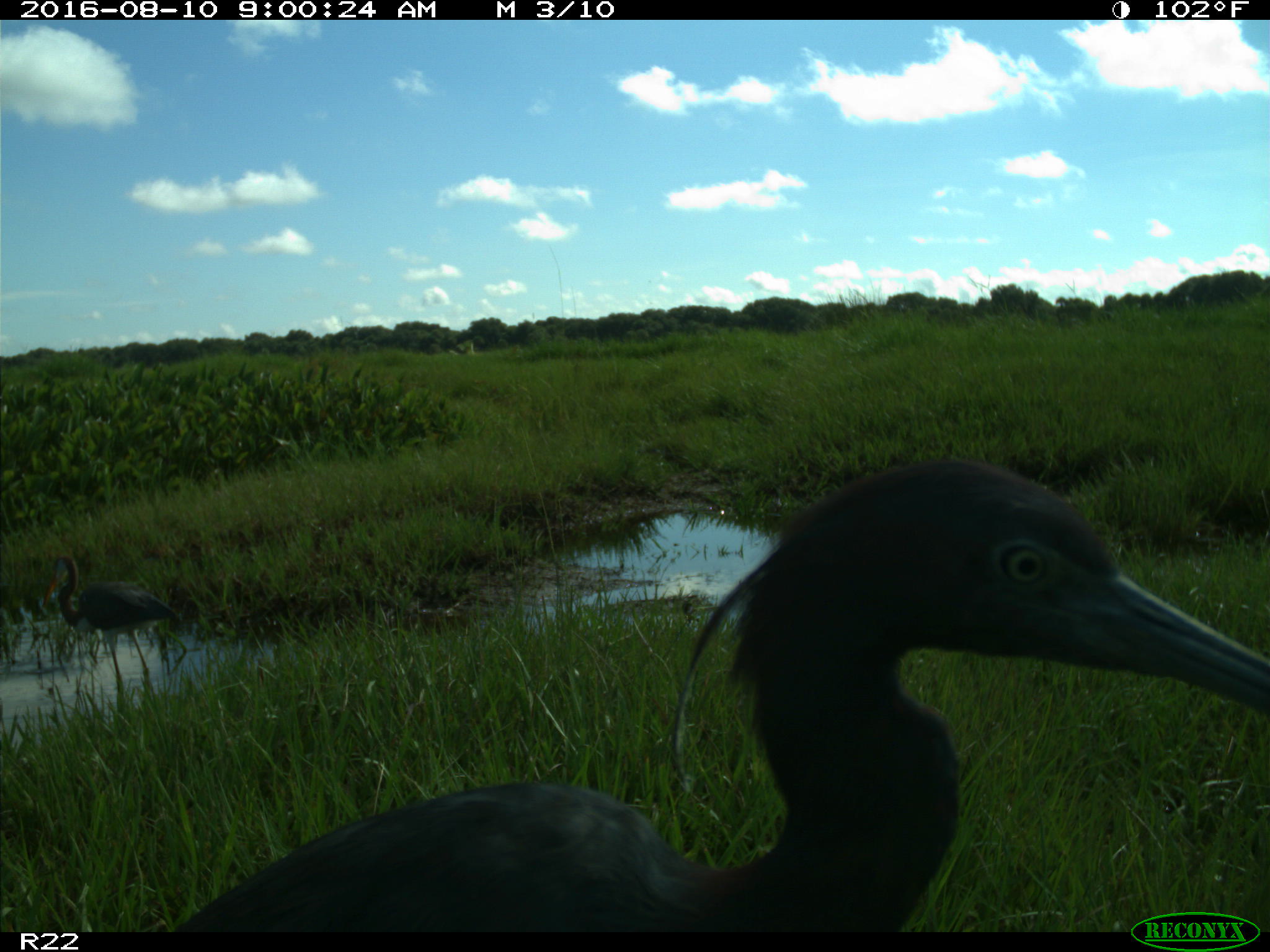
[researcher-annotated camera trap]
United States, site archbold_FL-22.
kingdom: Animalia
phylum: Chordata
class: Aves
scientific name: Aves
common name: birds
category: unidentified bird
Unidentified bird (birds) (Aves).